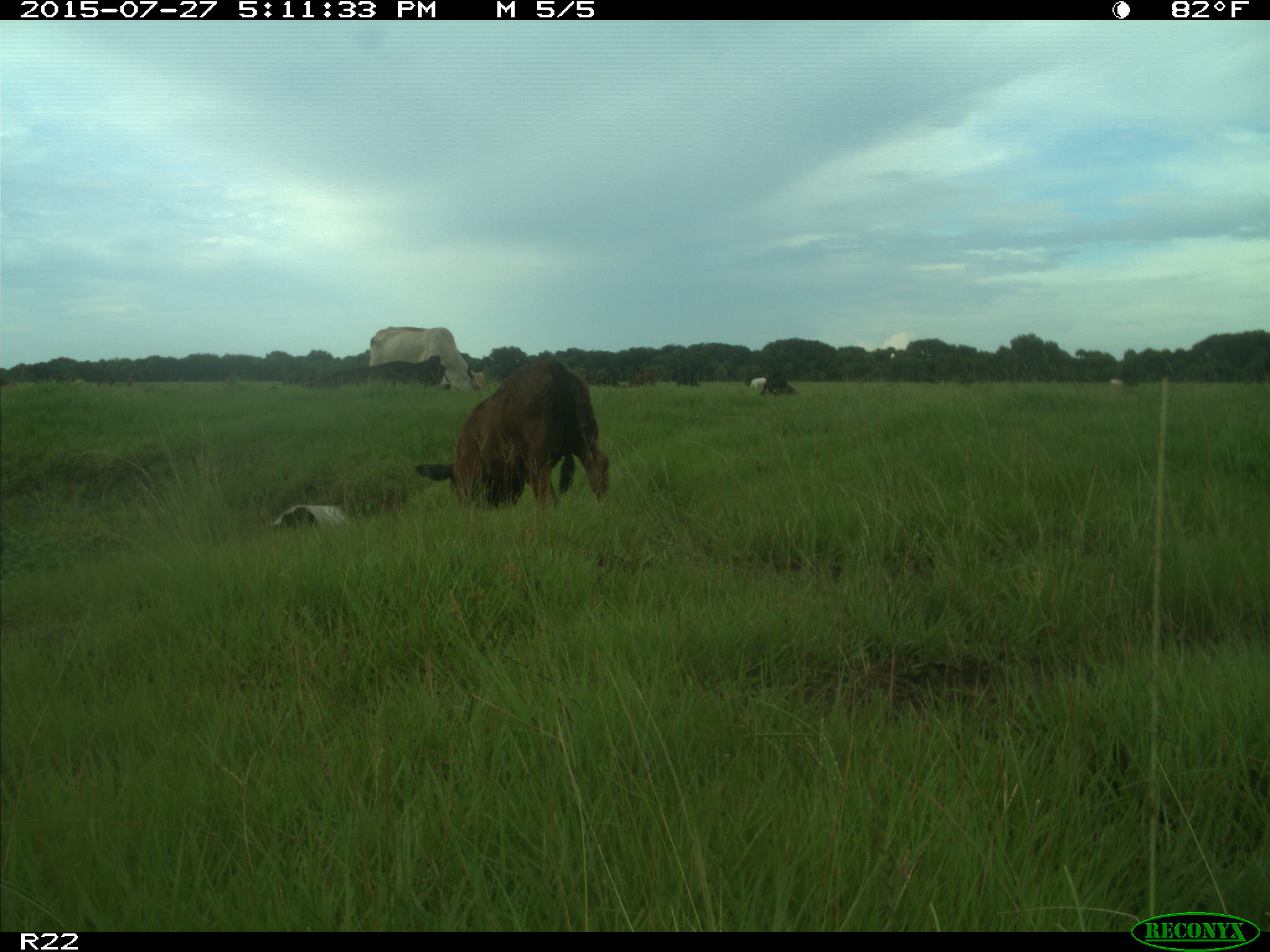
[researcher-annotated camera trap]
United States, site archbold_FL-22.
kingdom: Animalia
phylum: Chordata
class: Mammalia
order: Artiodactyla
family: Bovidae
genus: Bos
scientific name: Bos taurus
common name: domestic cow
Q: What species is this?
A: Bos taurus (domestic cow).